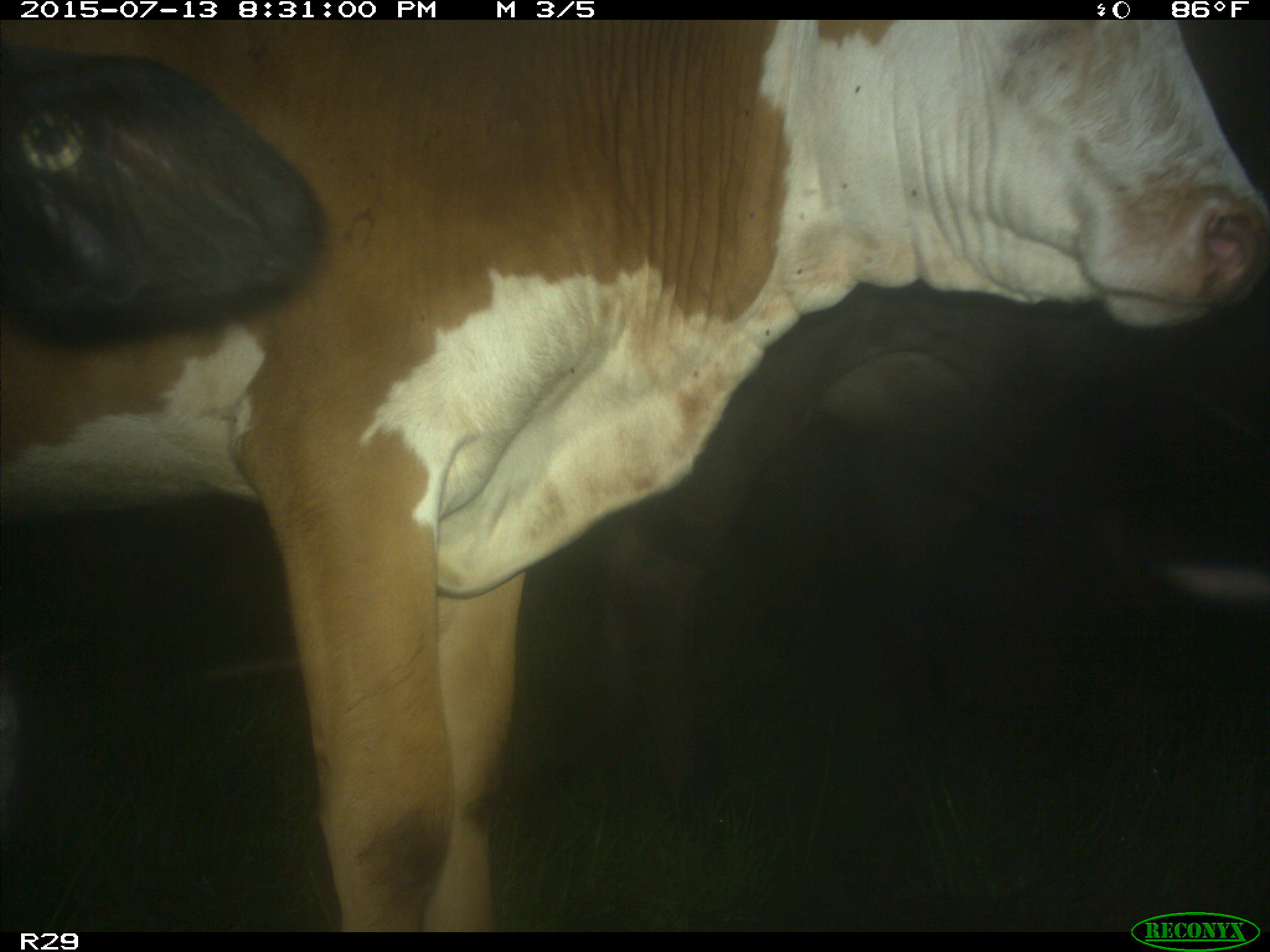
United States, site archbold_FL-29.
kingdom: Animalia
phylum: Chordata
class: Mammalia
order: Artiodactyla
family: Bovidae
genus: Bos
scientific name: Bos taurus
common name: domestic cow